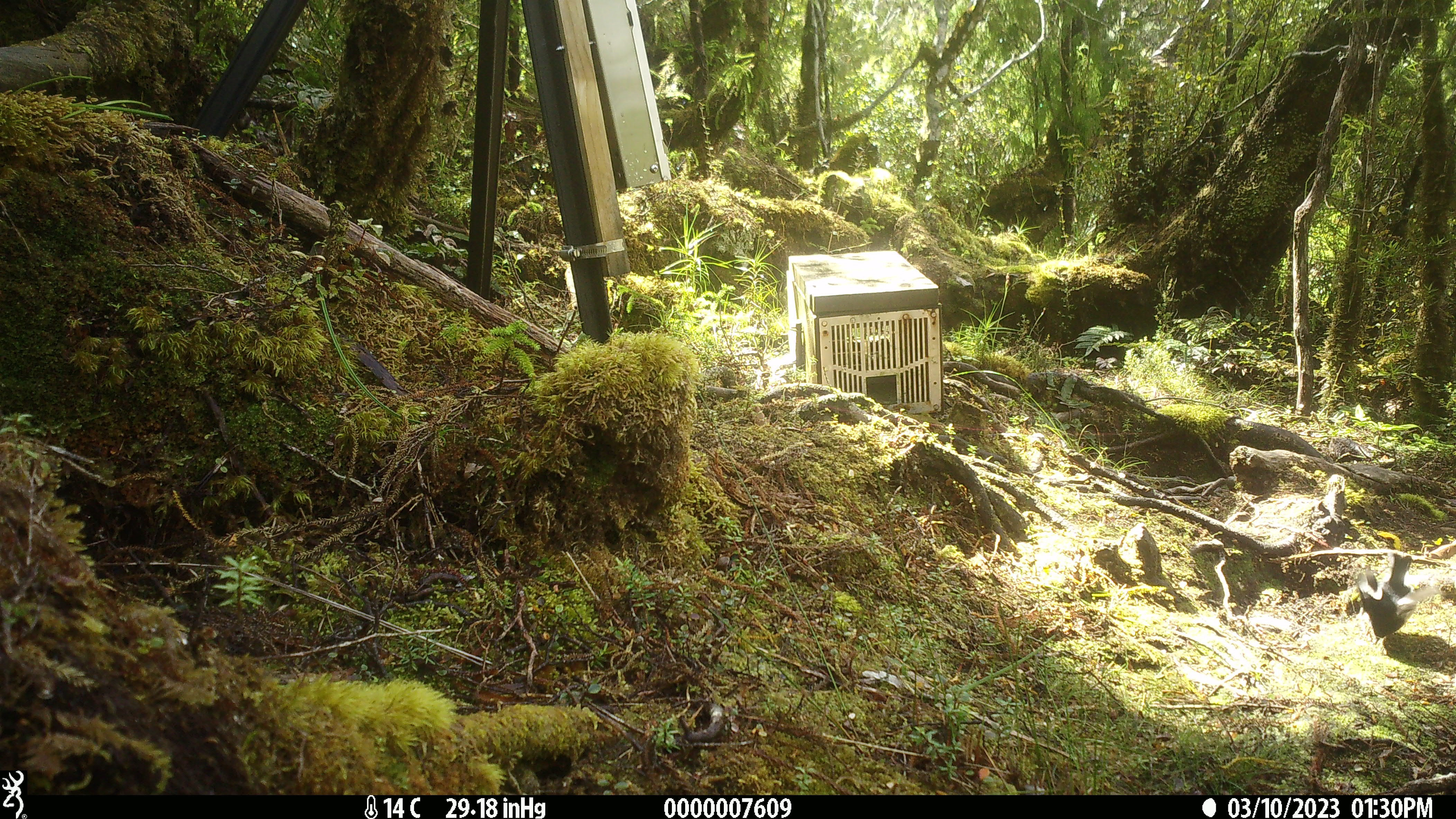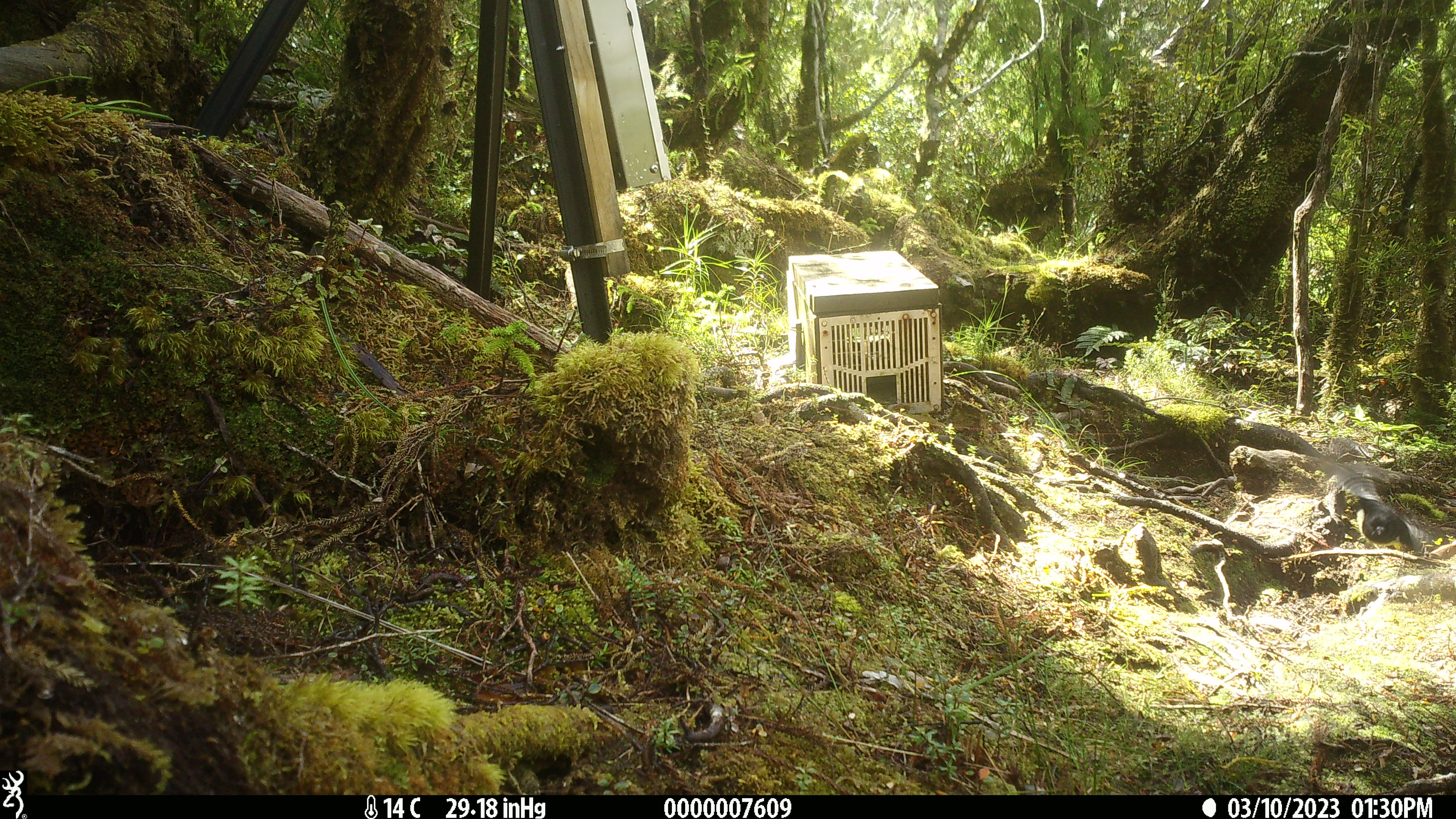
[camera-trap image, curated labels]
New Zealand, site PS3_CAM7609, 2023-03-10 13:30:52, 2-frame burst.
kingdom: Animalia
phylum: Chordata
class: Aves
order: Passeriformes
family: Petroicidae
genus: Petroica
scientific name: Petroica macrocephala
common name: tomtit